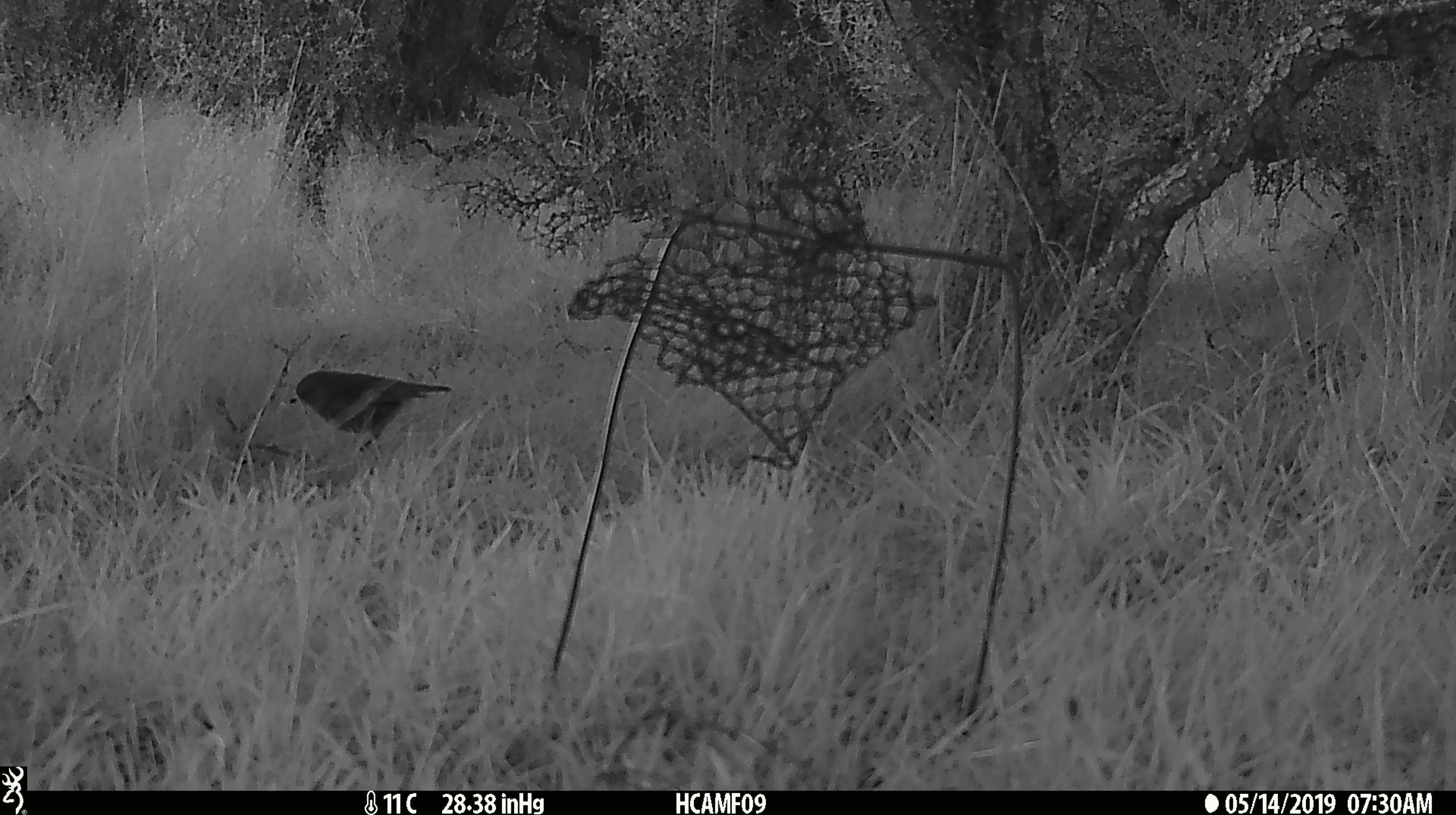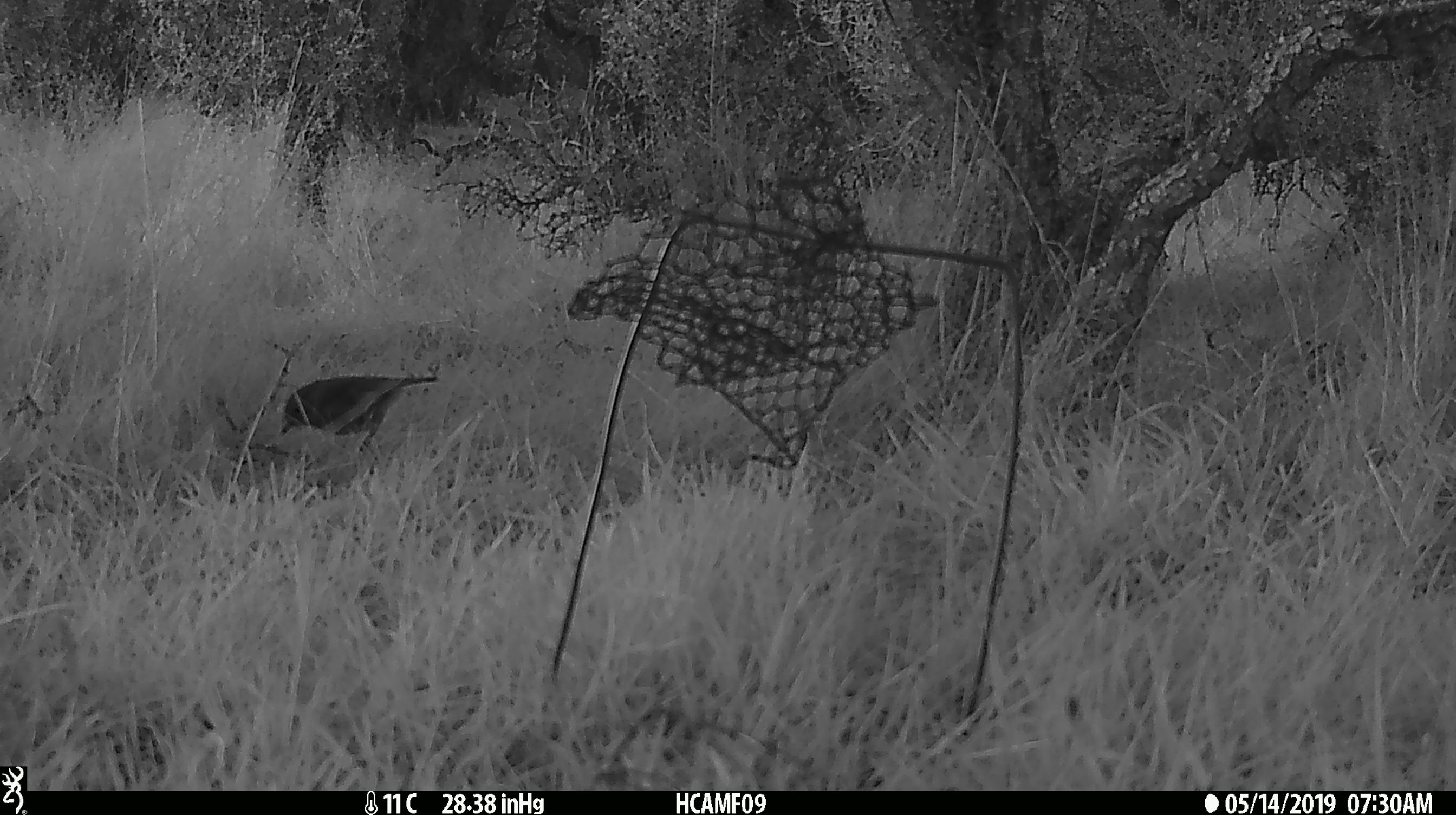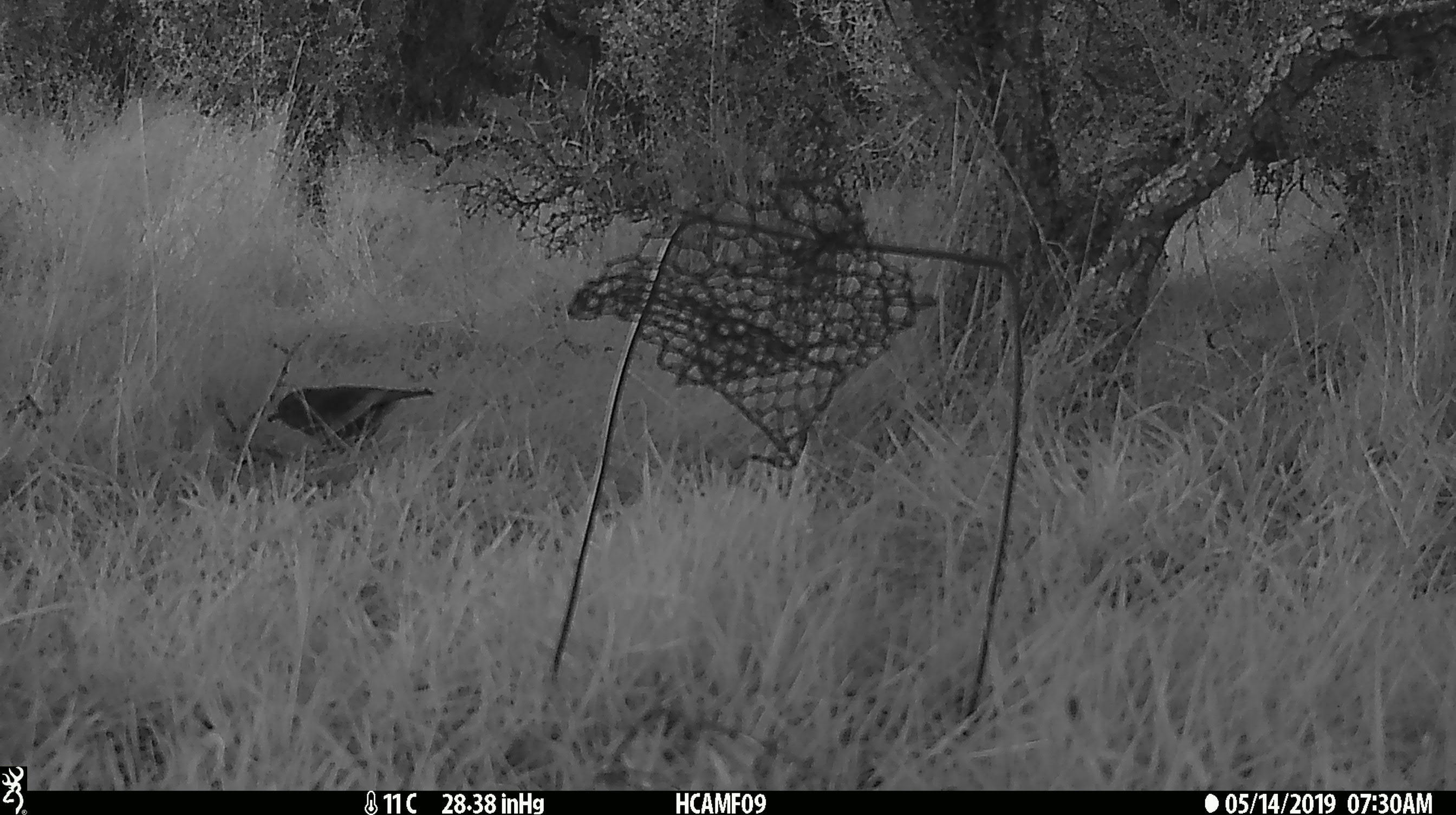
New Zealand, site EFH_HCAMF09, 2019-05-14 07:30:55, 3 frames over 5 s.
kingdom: Animalia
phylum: Chordata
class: Aves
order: Passeriformes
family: Petroicidae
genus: Petroica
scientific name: Petroica australis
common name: new zealand robin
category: robin